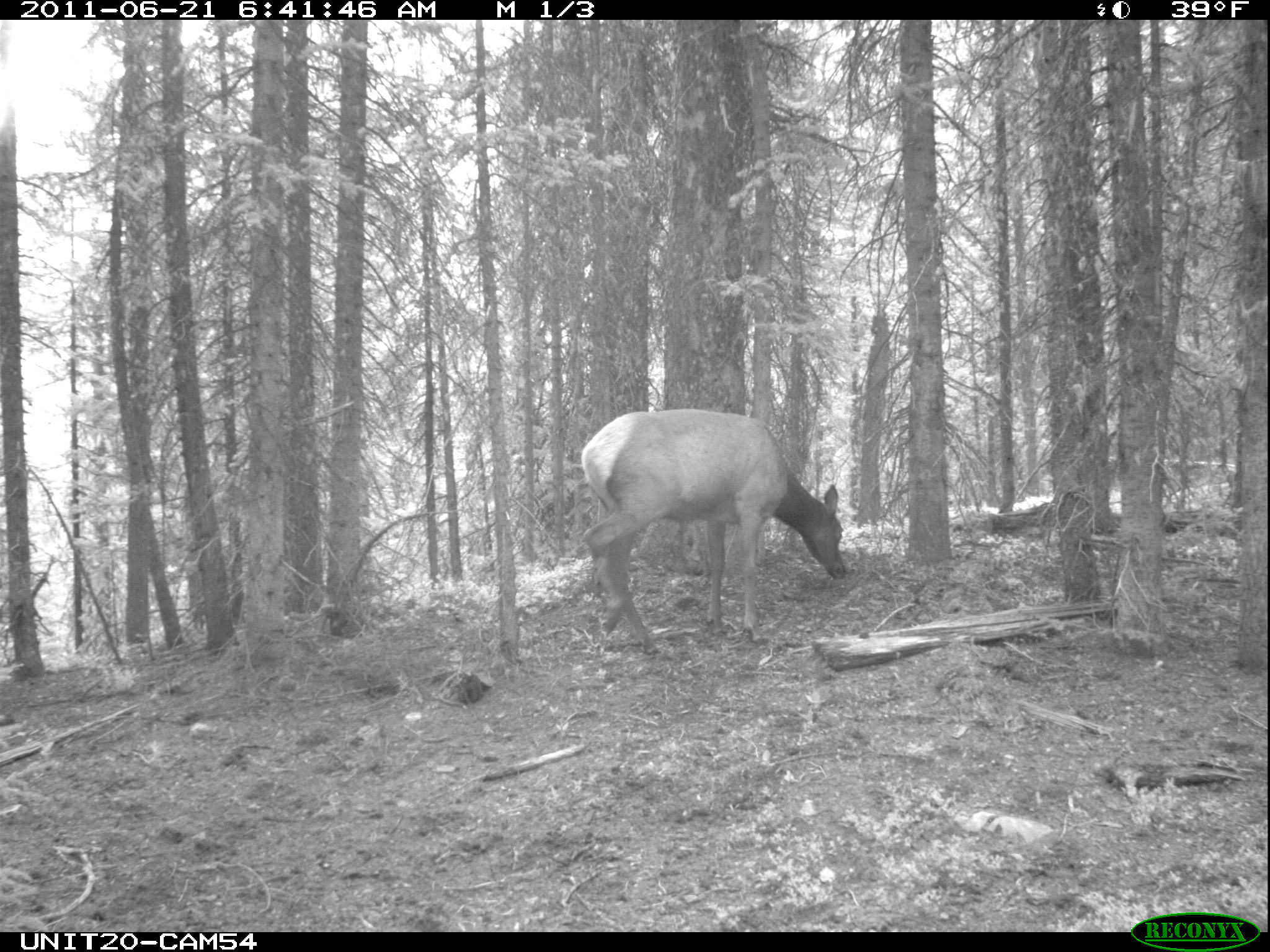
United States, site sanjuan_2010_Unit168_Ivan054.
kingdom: Animalia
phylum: Chordata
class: Mammalia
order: Artiodactyla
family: Cervidae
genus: Cervus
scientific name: Cervus elaphus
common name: red deer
Cervus elaphus (red deer).